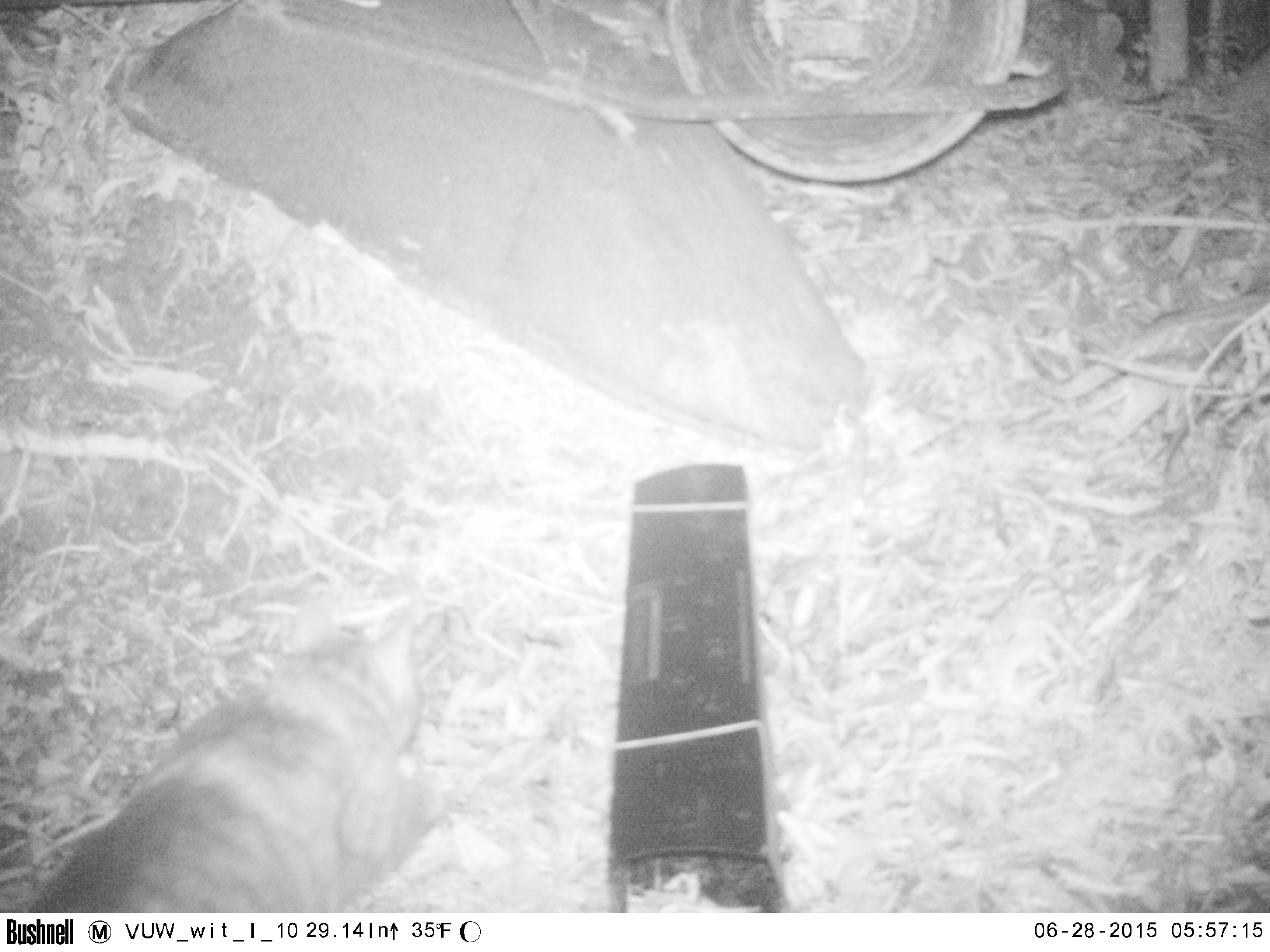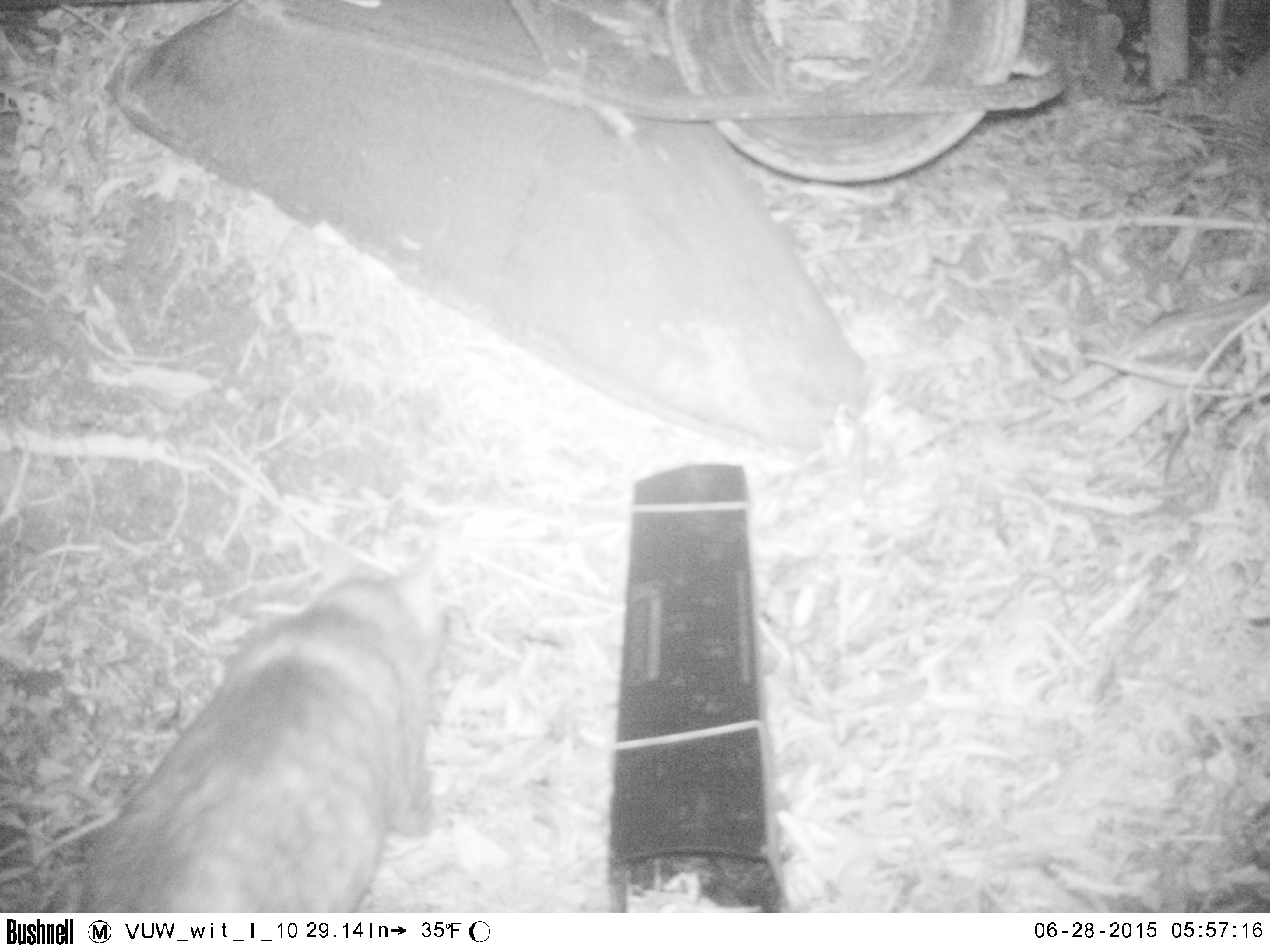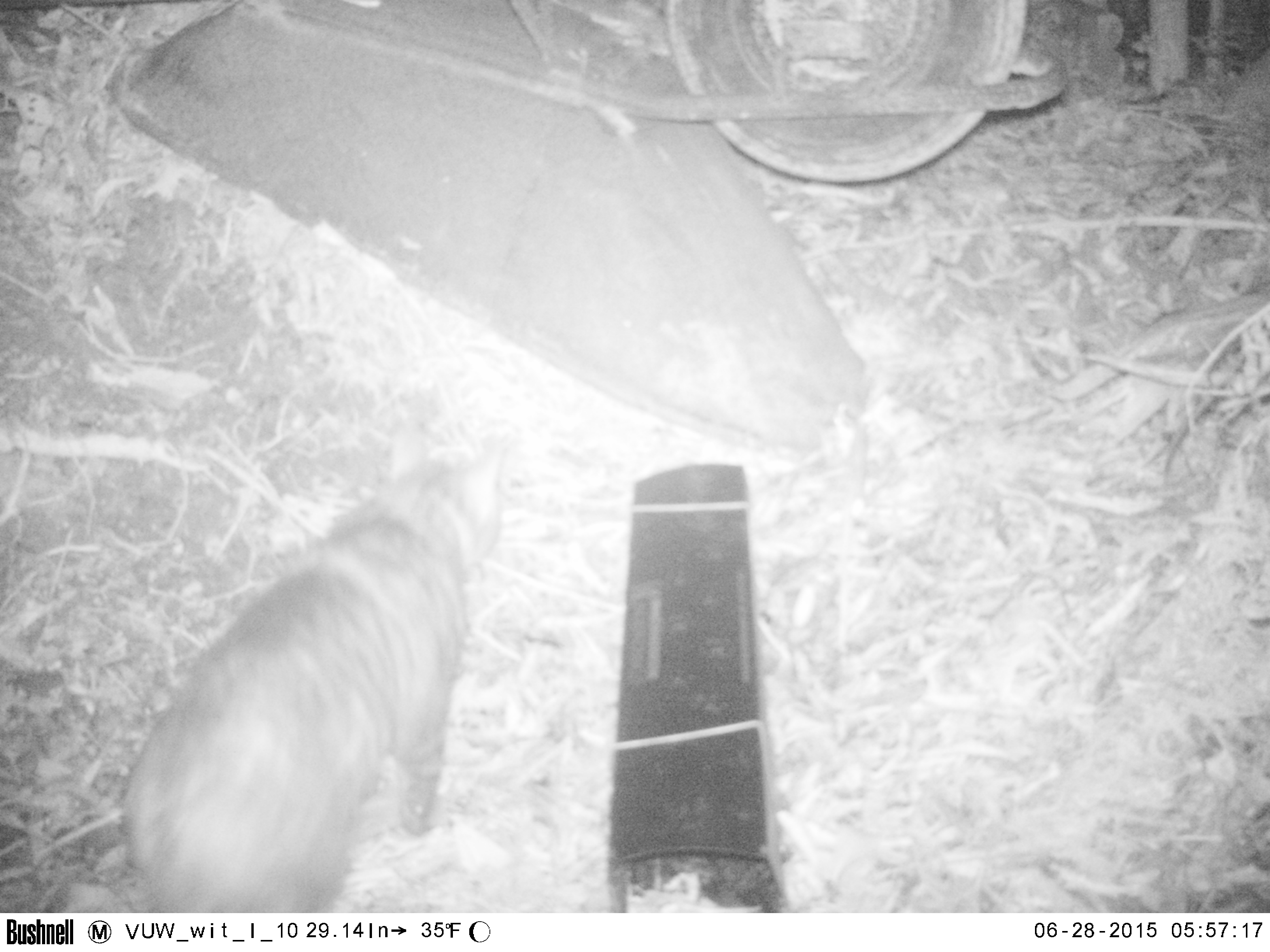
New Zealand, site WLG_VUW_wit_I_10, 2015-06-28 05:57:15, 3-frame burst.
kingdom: Animalia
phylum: Chordata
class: Mammalia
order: Carnivora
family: Felidae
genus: Felis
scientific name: Felis catus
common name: domestic cat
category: cat